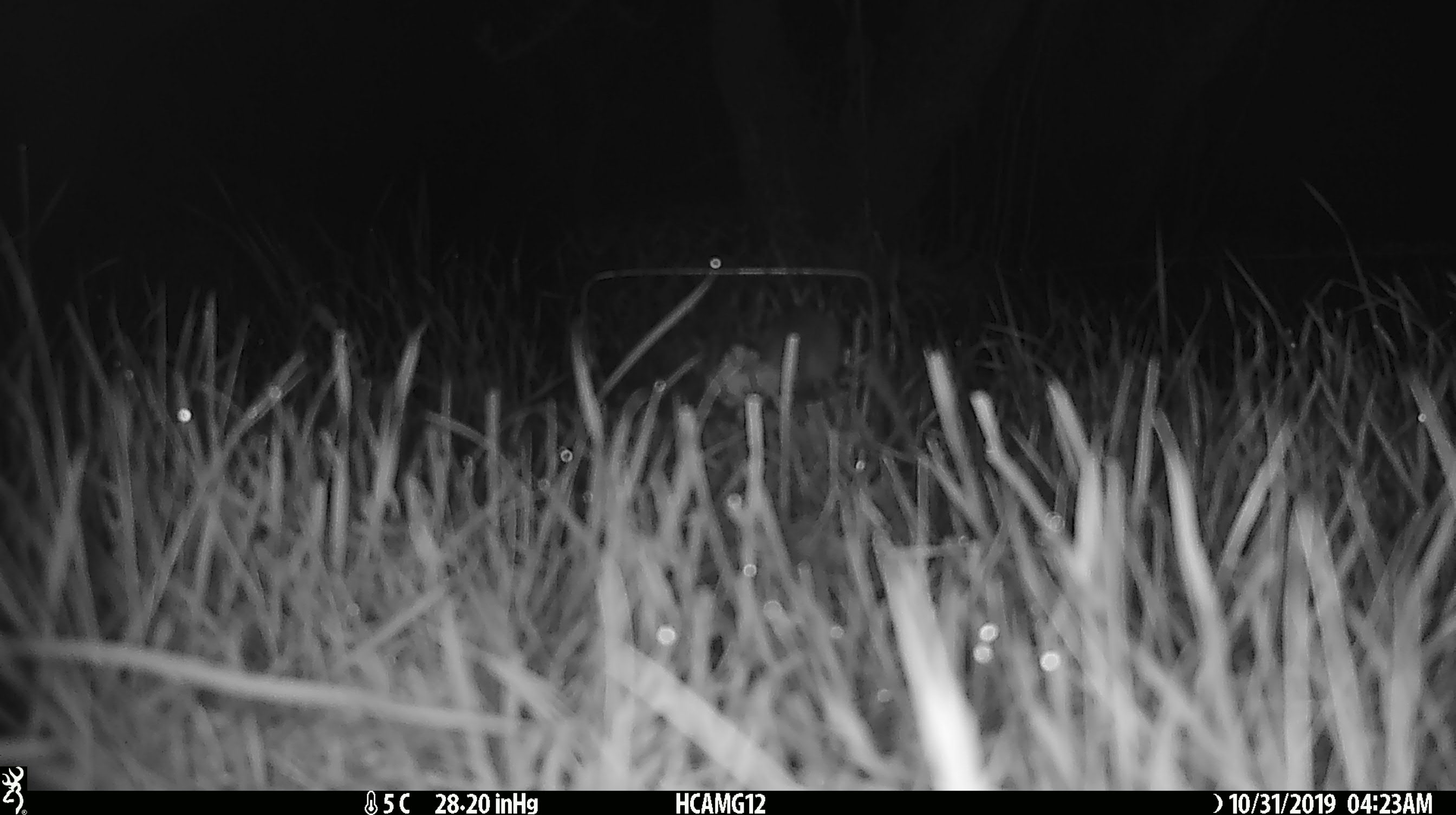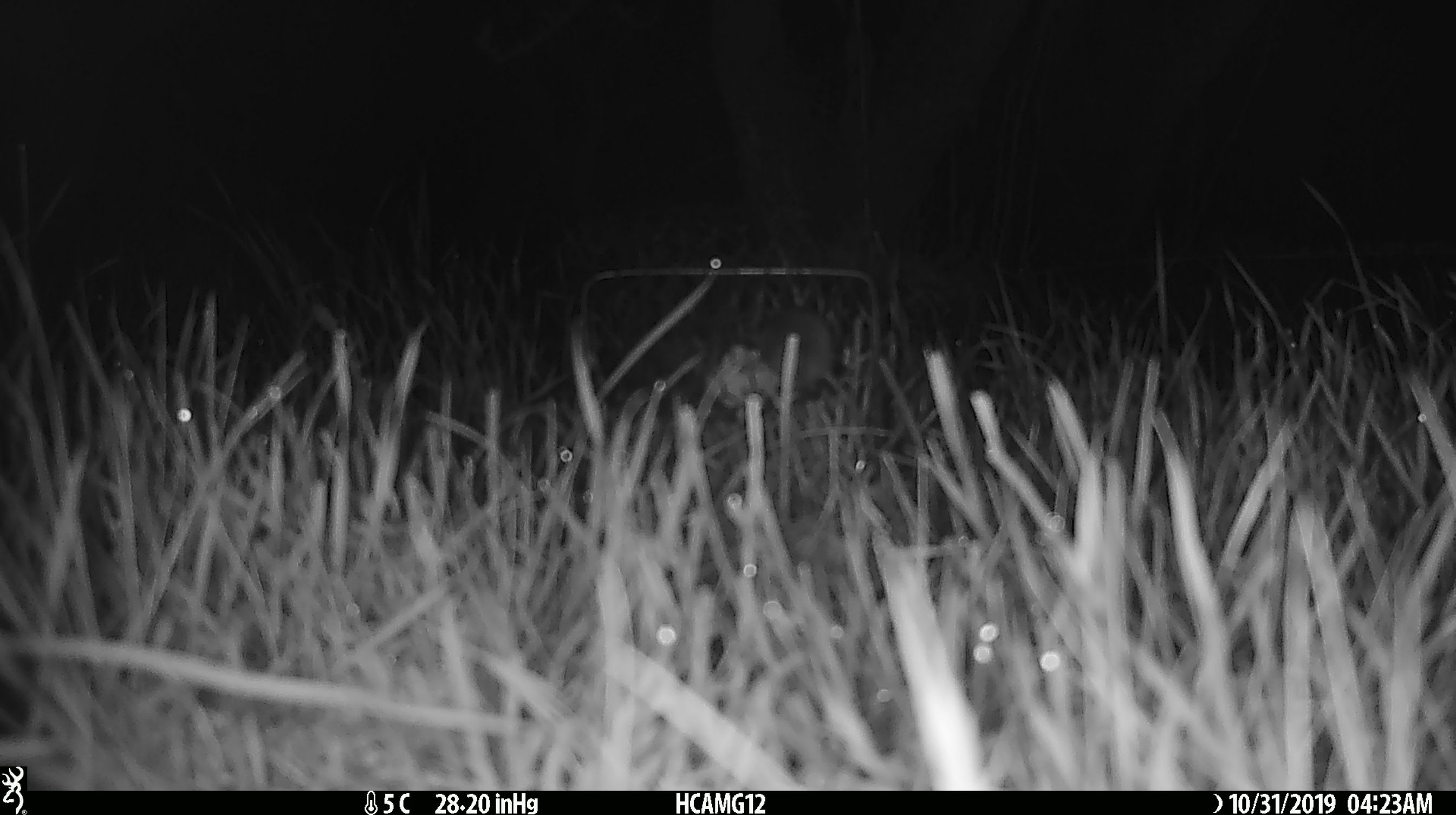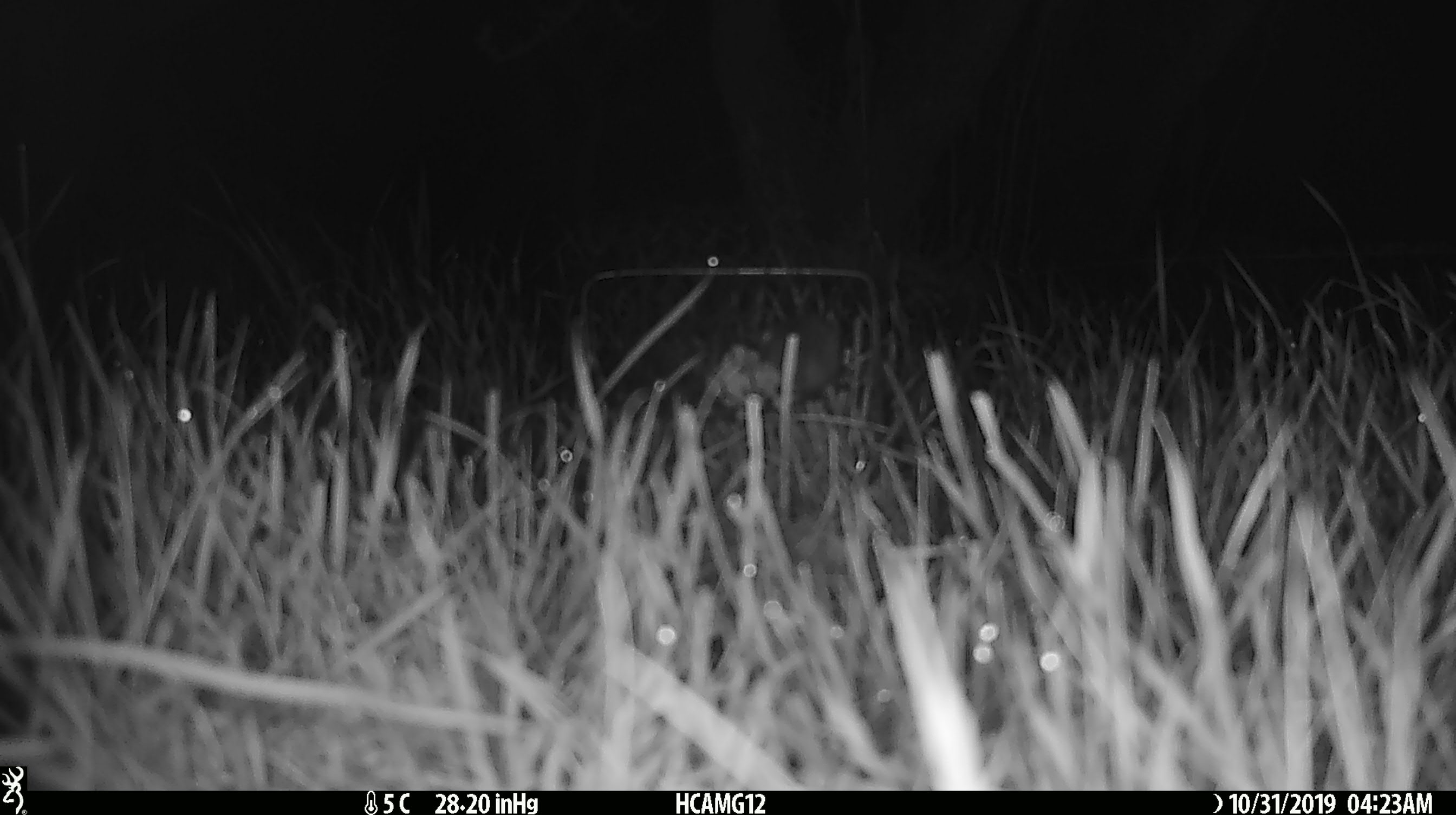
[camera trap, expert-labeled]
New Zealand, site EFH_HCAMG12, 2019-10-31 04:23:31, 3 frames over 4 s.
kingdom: Animalia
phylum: Chordata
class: Mammalia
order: Rodentia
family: Muridae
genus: Mus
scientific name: Mus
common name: mouse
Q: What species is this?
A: Mouse (Mus).